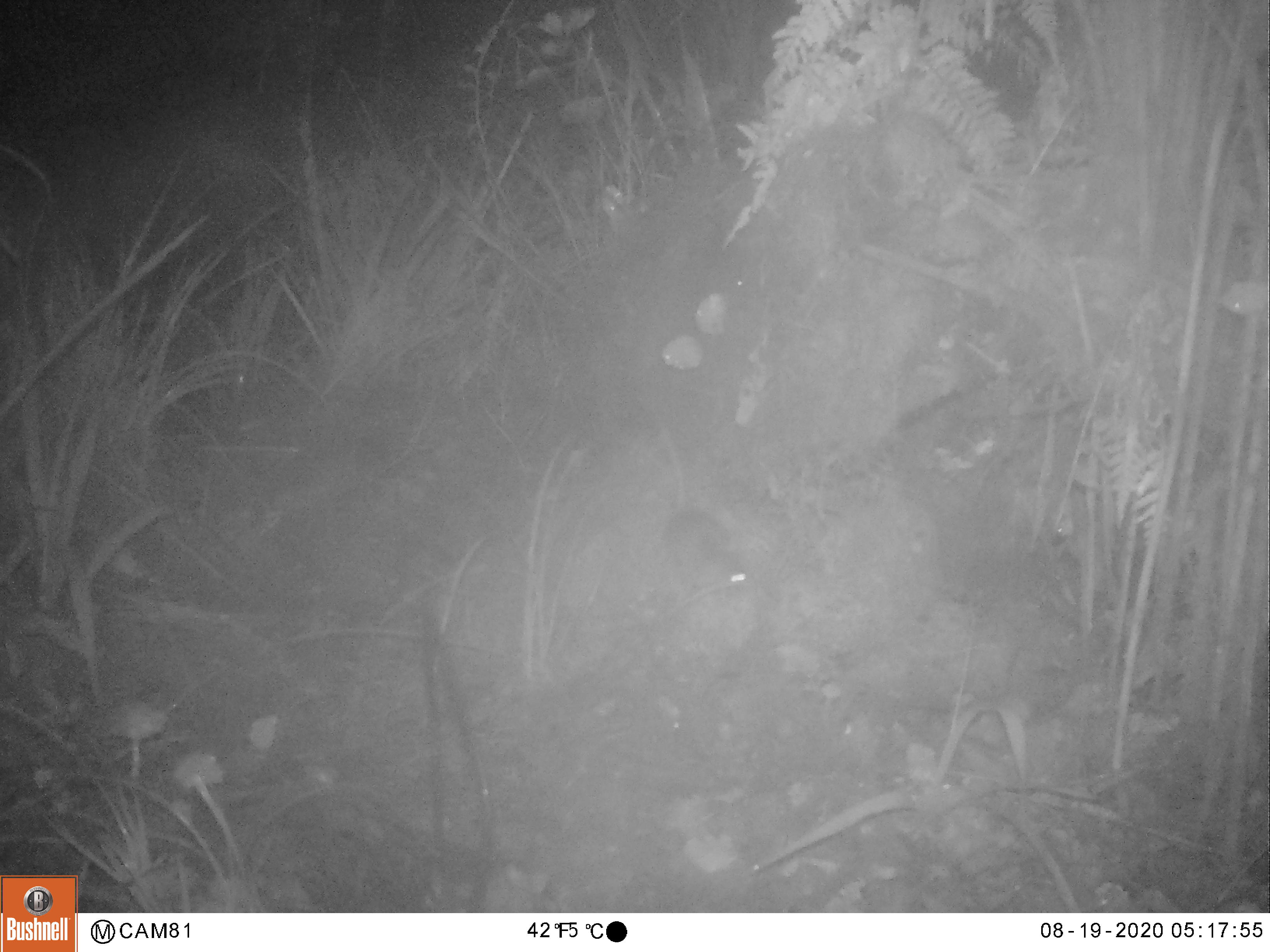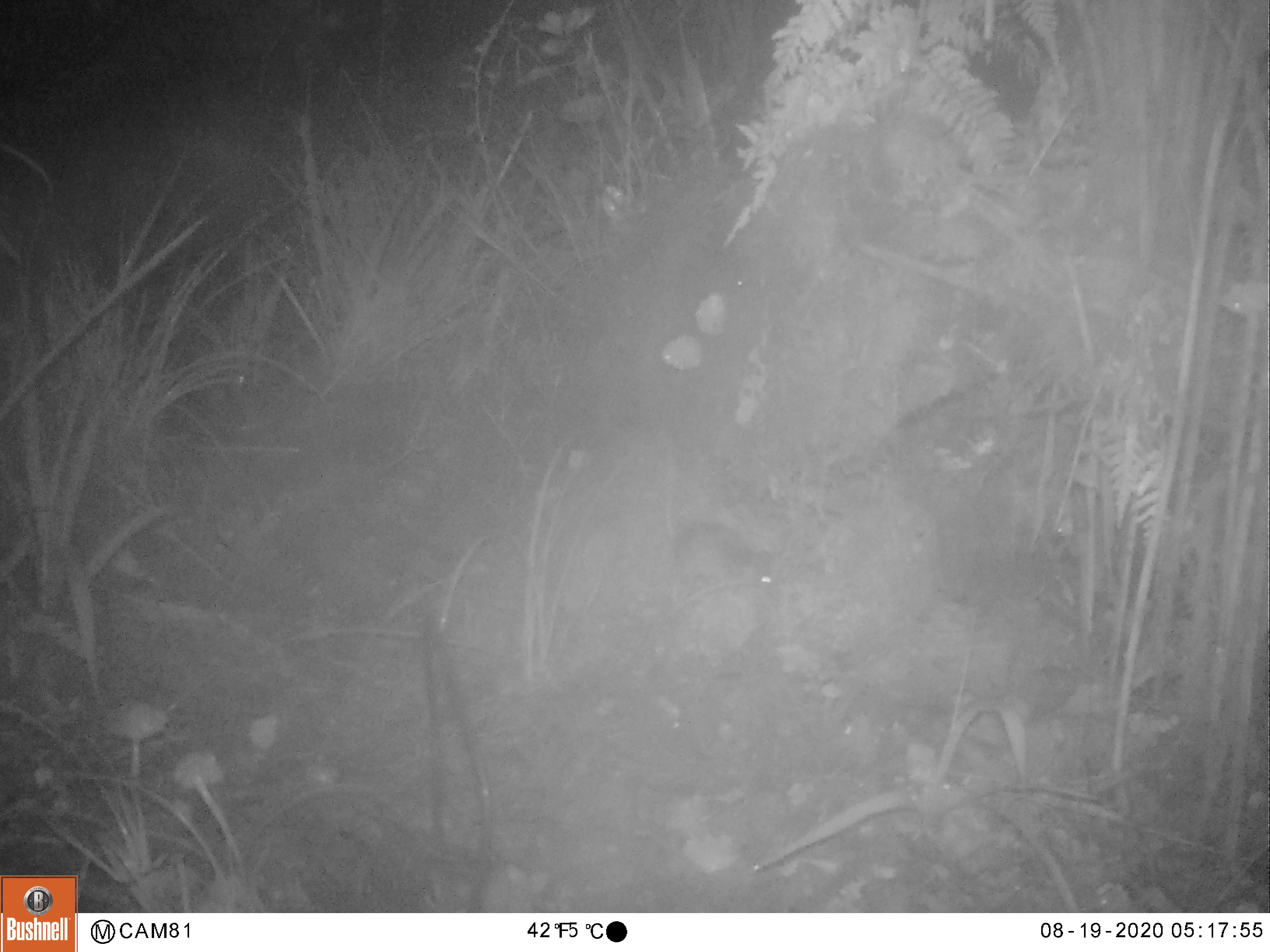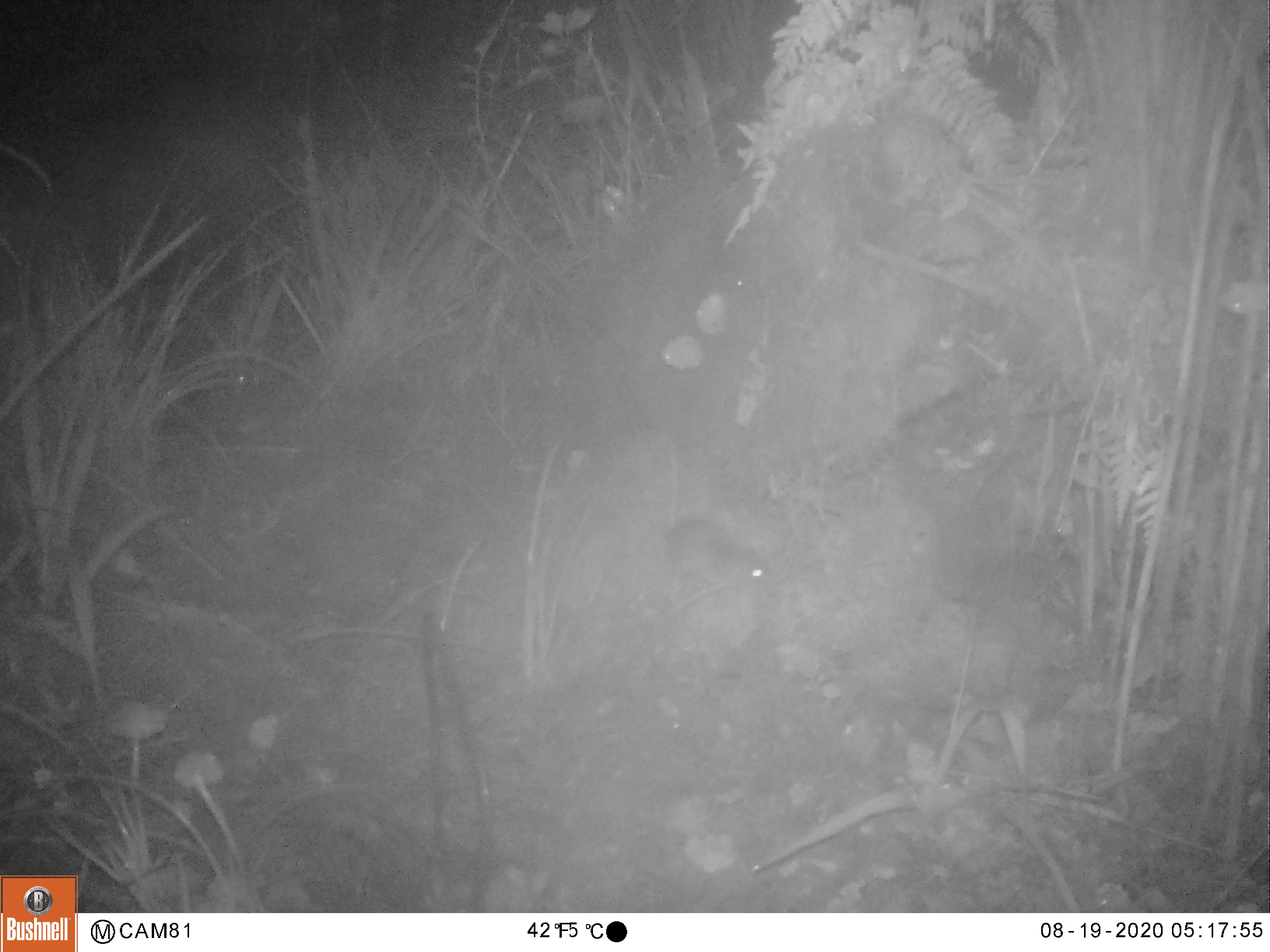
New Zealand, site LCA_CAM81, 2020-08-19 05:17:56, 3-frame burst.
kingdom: Animalia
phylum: Chordata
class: Mammalia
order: Rodentia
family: Muridae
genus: Mus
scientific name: Mus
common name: mouse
Mouse (Mus).